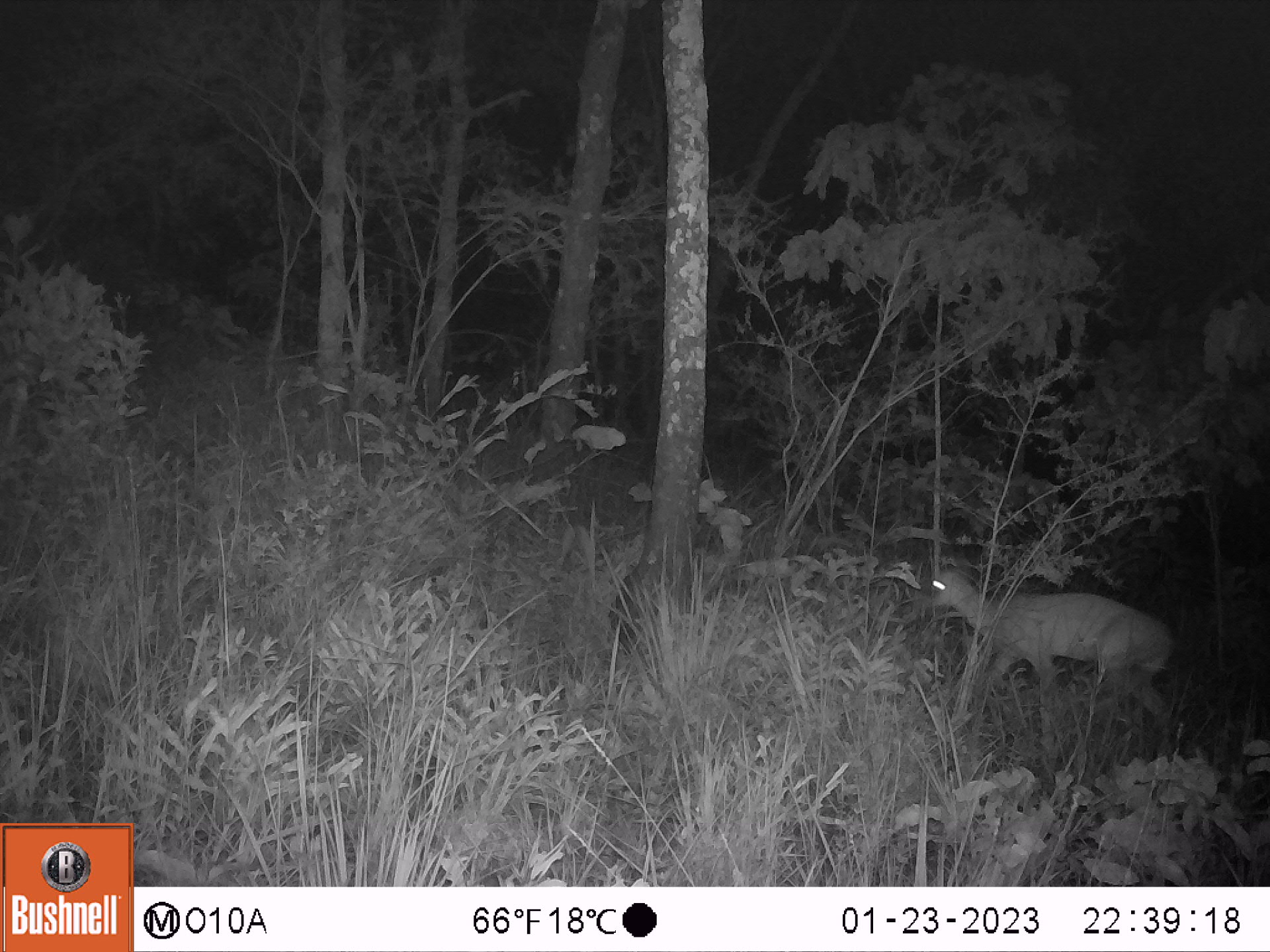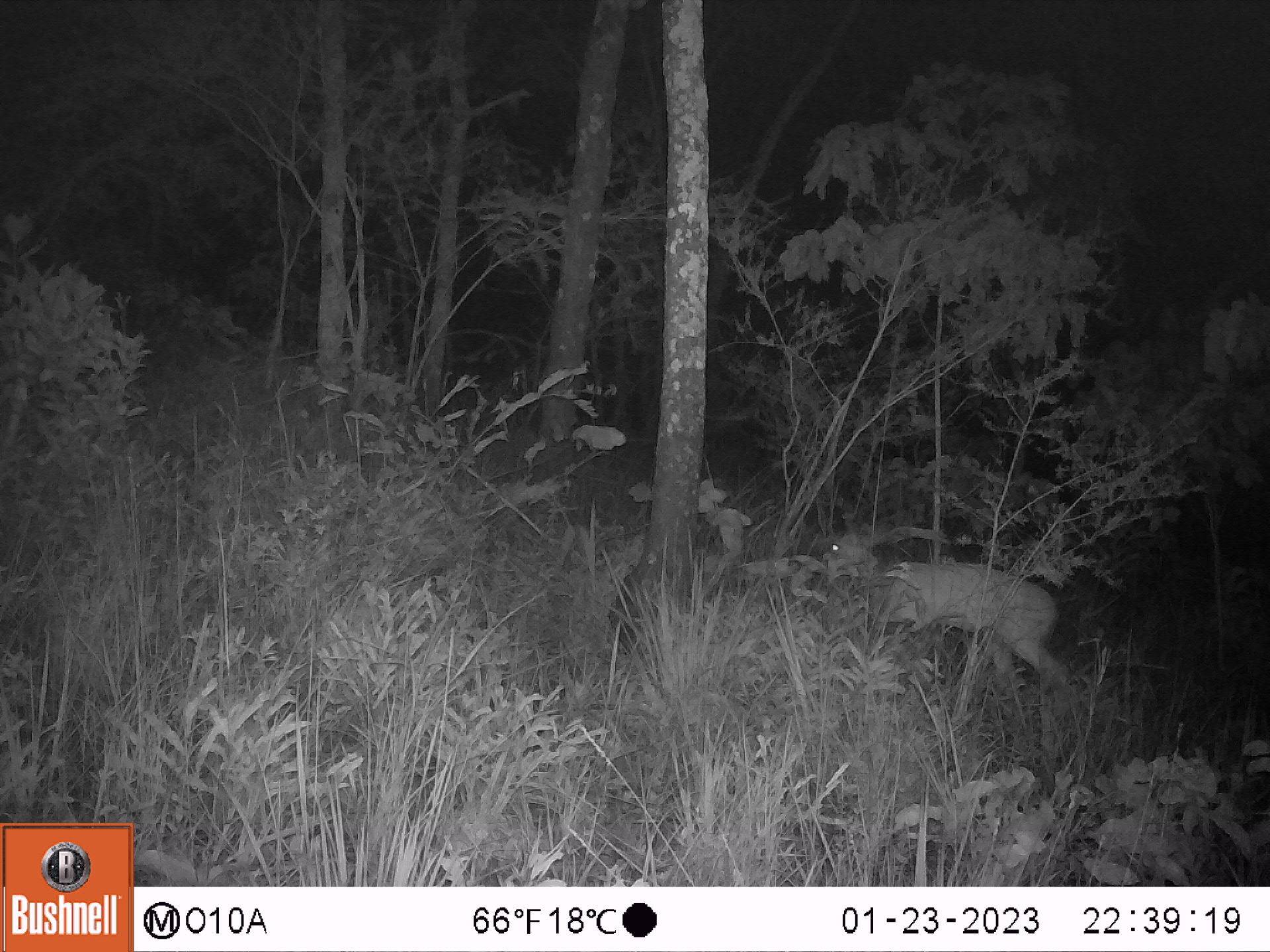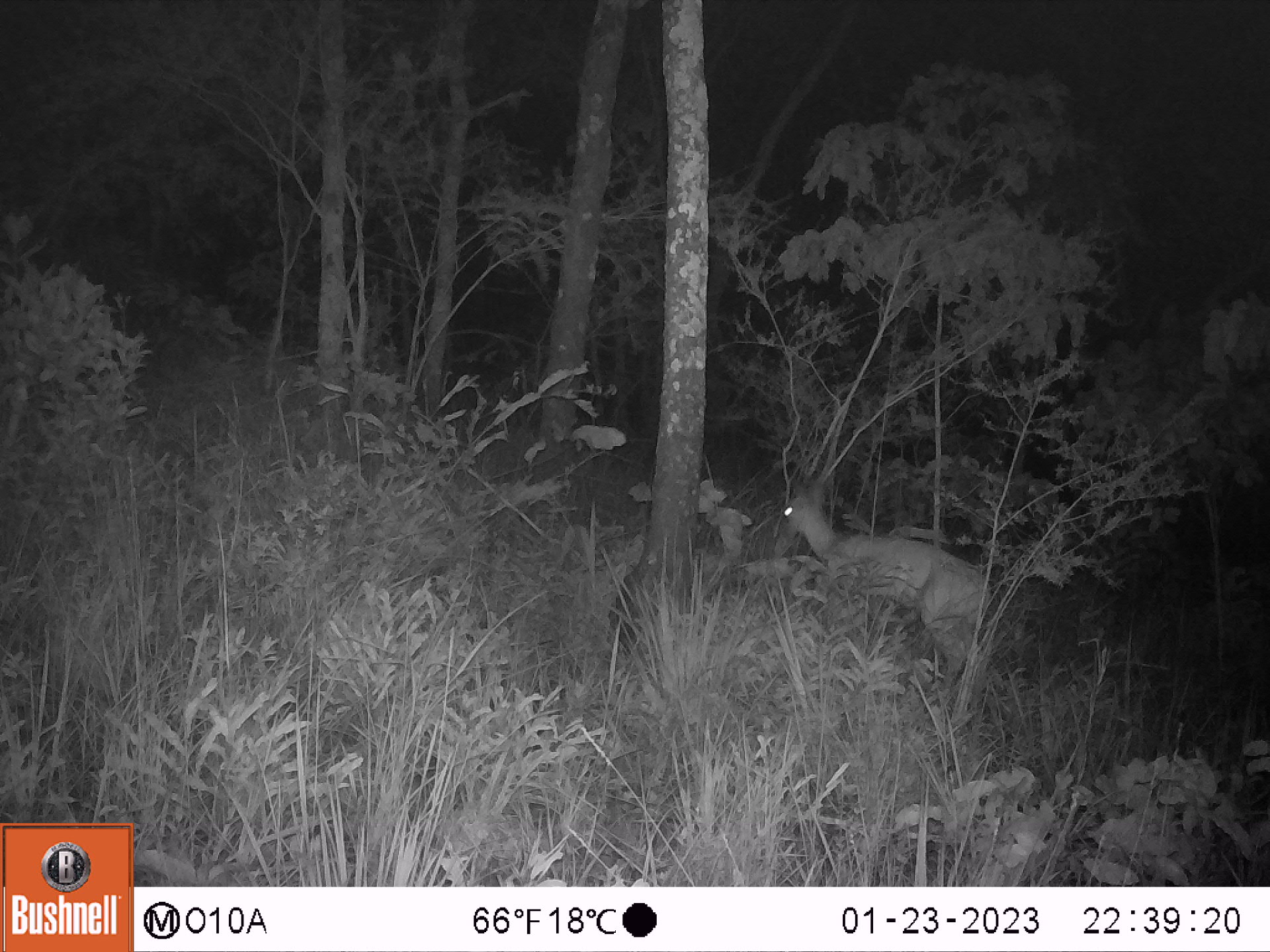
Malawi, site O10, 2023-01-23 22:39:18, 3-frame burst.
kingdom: Animalia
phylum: Chordata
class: Mammalia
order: Artiodactyla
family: Bovidae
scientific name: Antilopinae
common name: small antelope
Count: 1.